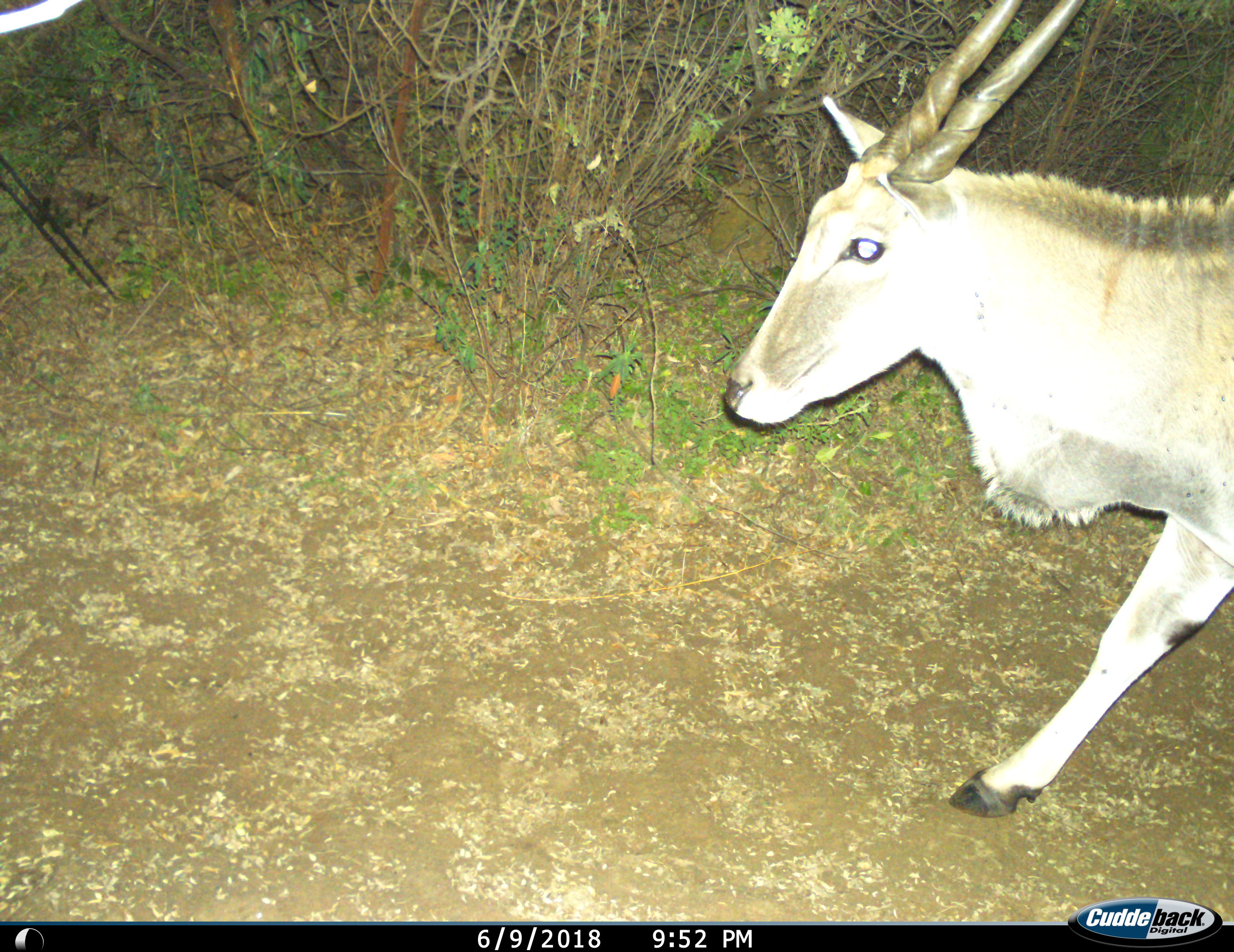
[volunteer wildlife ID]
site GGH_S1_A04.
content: unidentified animal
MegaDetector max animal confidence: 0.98